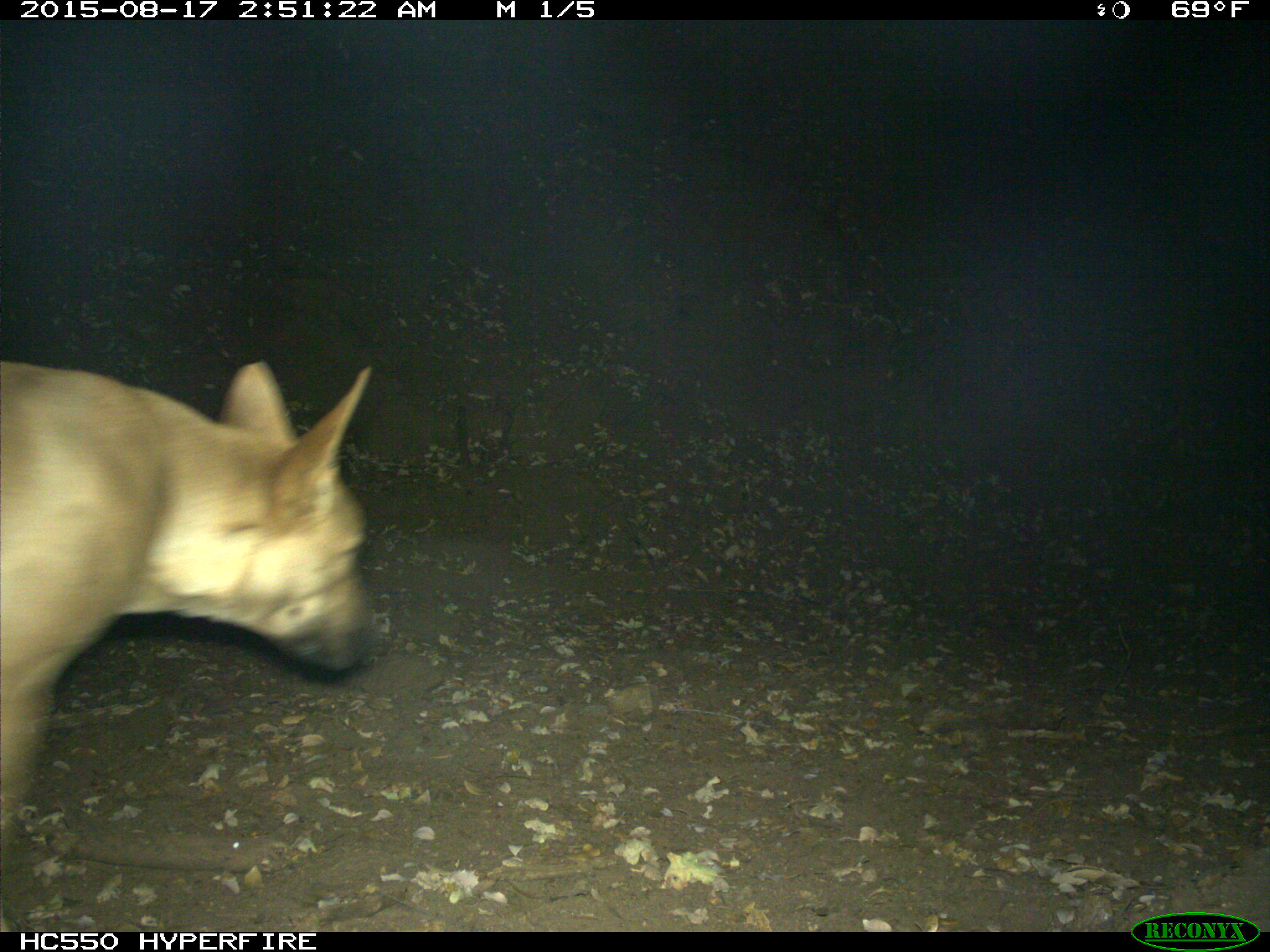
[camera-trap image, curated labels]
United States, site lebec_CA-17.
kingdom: Animalia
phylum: Chordata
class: Mammalia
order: Carnivora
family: Canidae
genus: Canis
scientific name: Canis familiaris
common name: domestic dog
Canis familiaris (domestic dog).